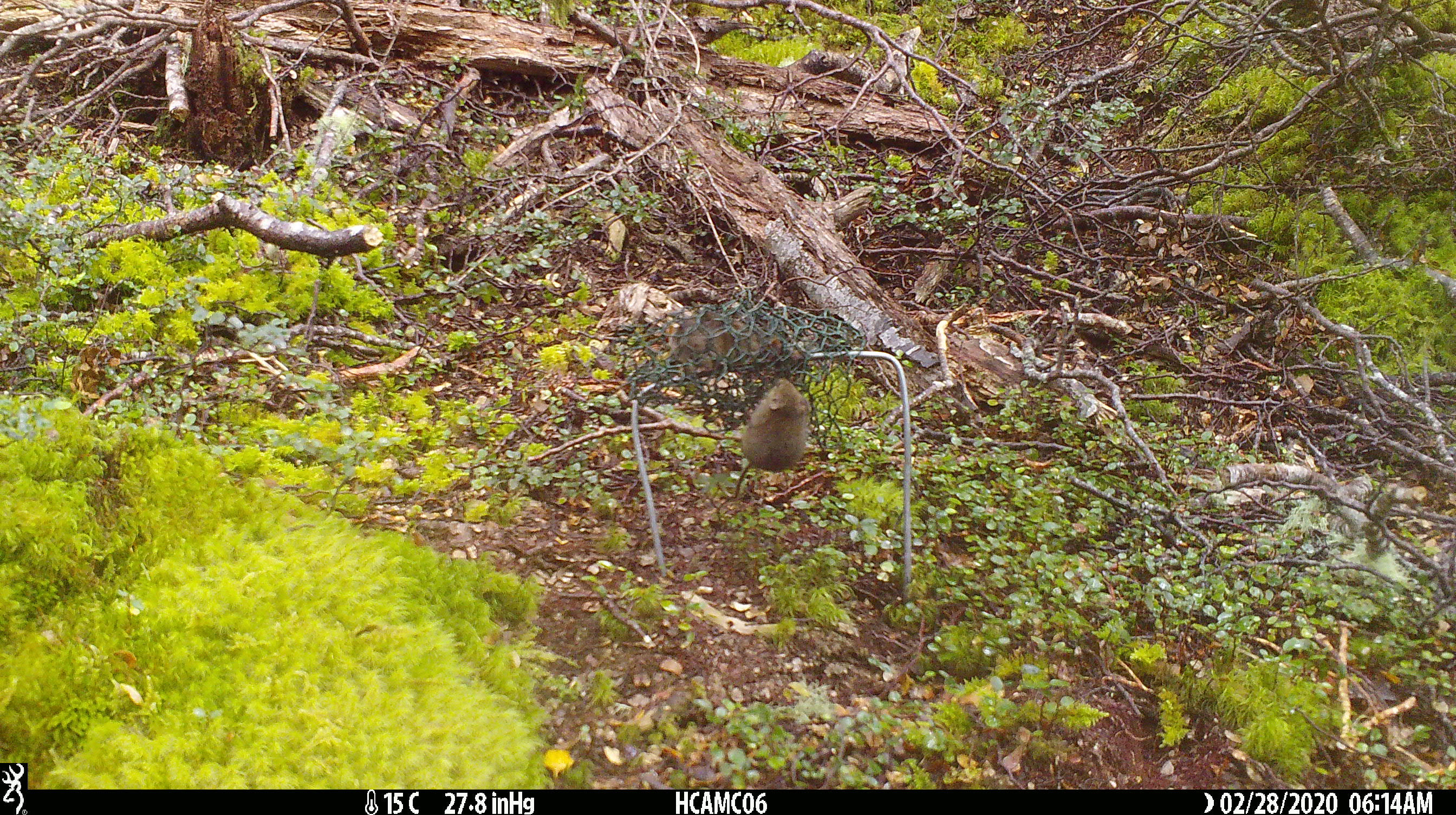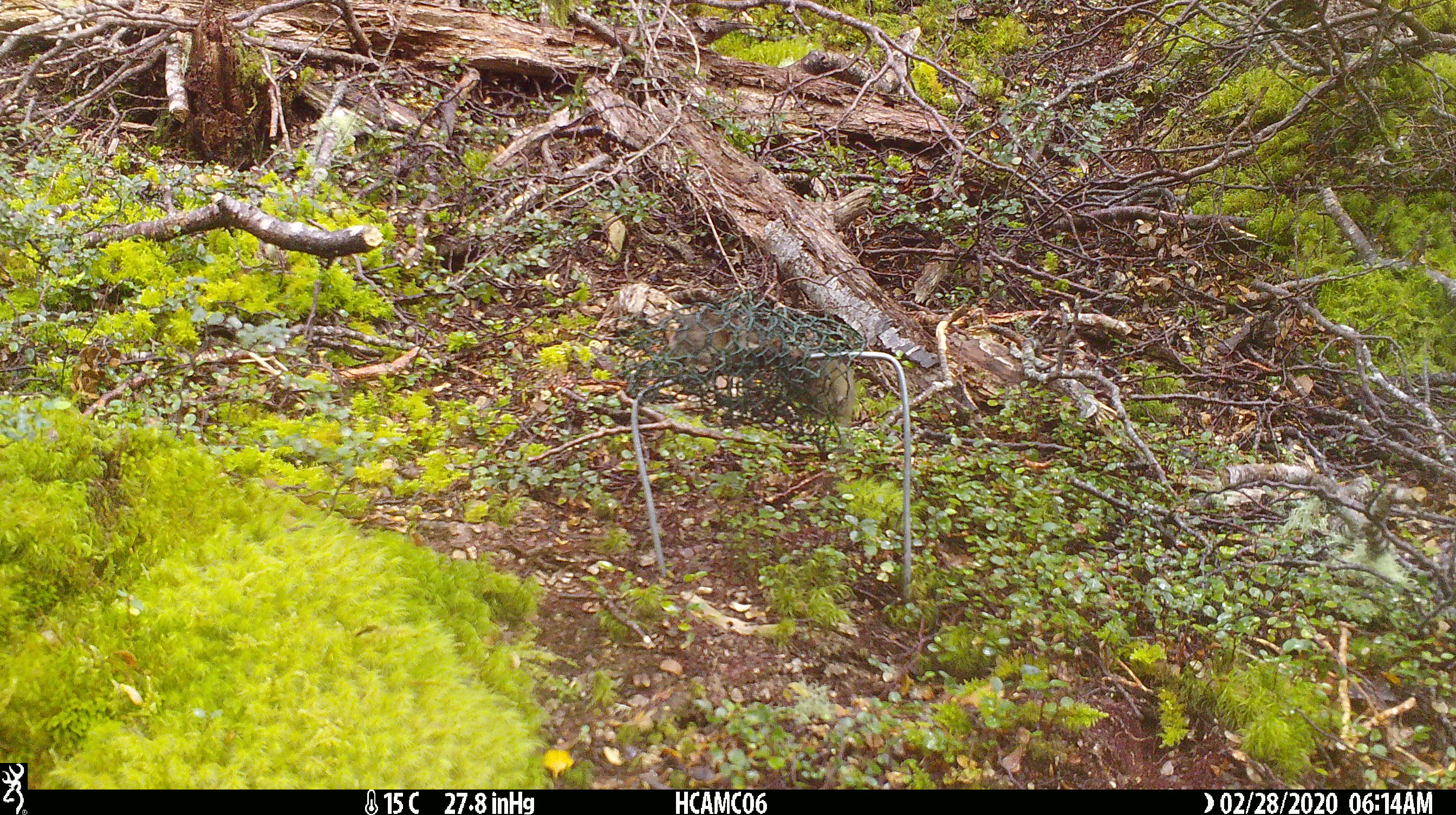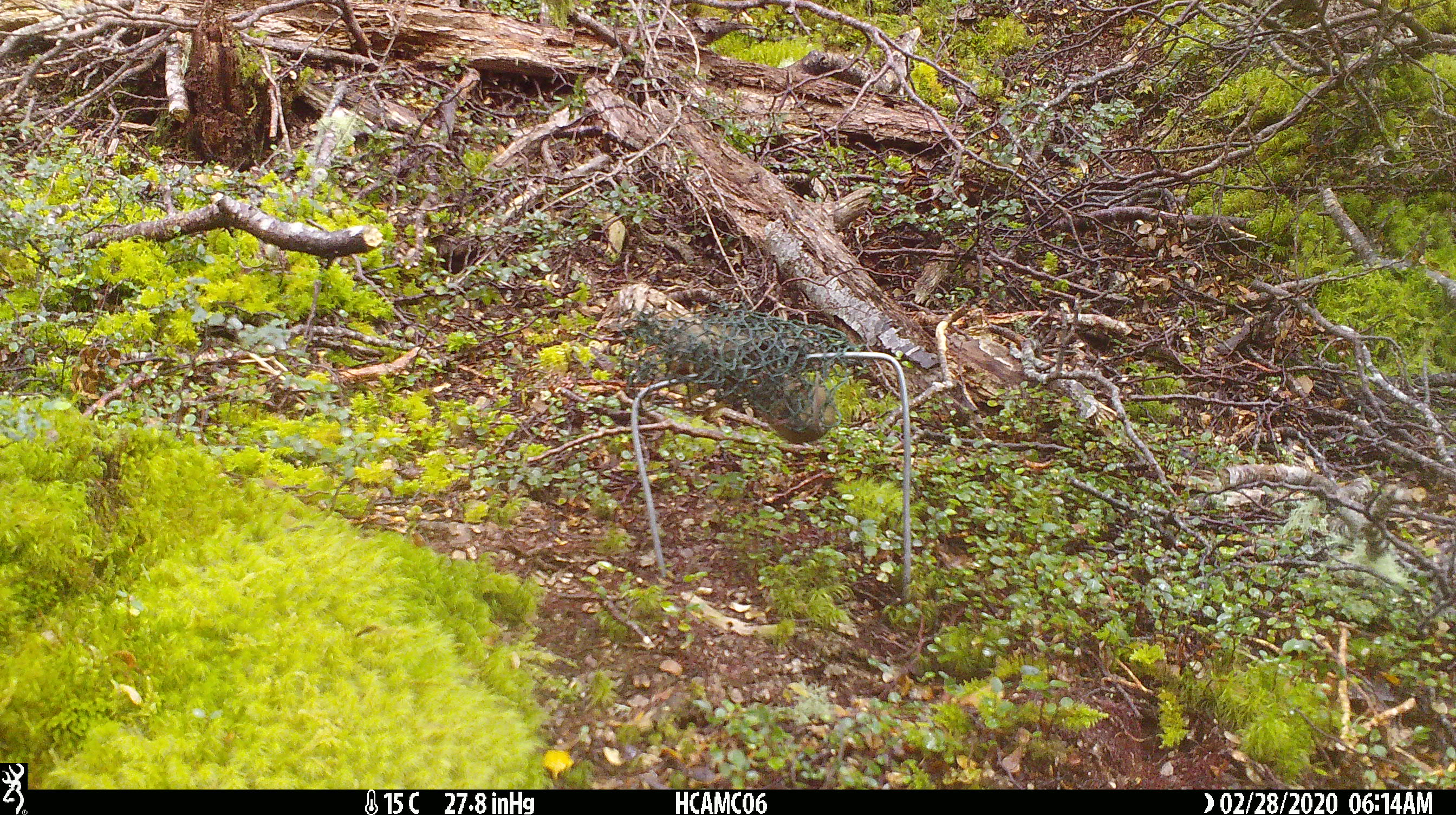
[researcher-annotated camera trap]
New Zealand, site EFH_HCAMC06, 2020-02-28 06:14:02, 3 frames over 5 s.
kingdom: Animalia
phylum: Chordata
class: Mammalia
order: Rodentia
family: Muridae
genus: Mus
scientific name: Mus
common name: mouse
Mouse (Mus).